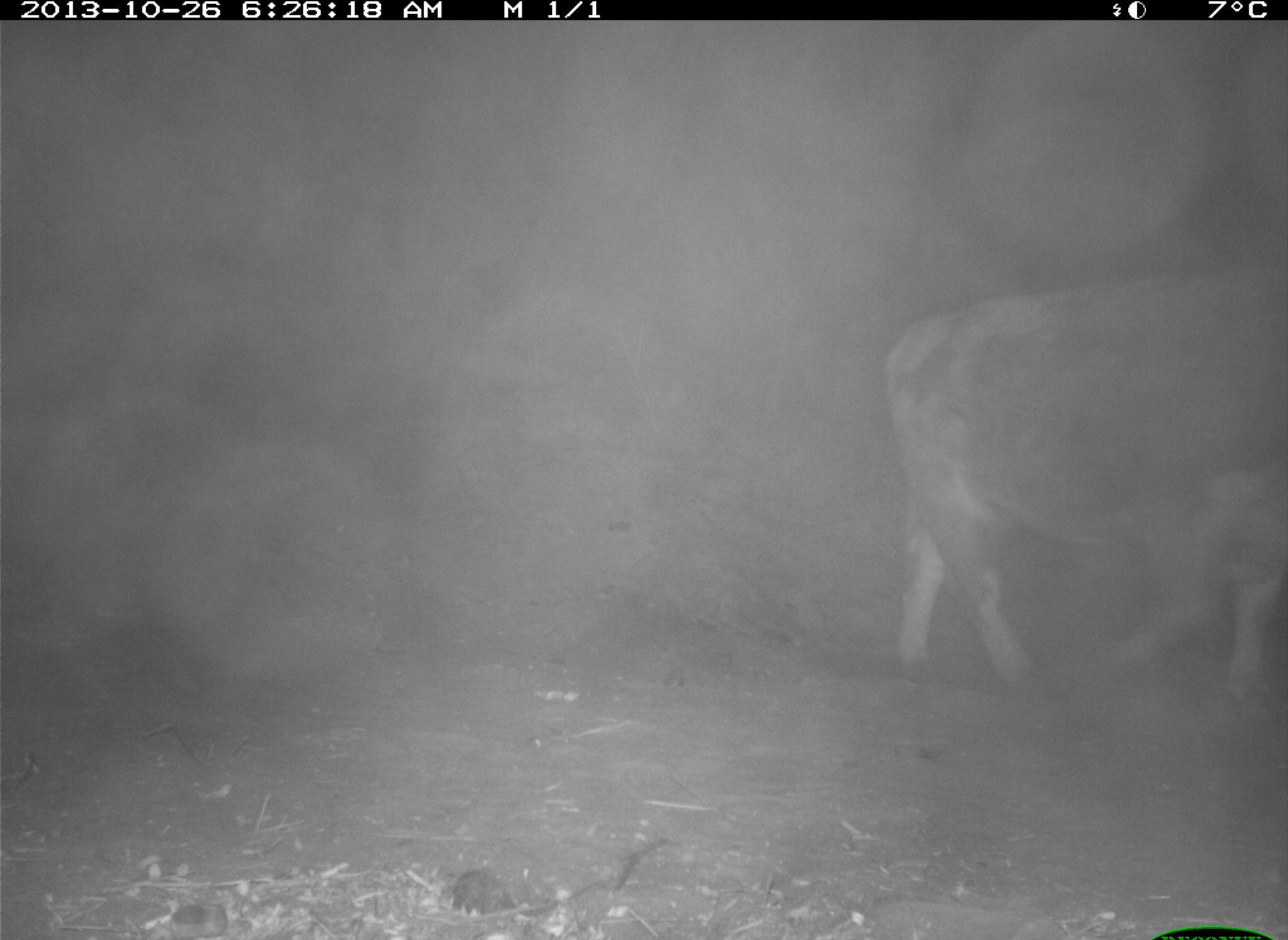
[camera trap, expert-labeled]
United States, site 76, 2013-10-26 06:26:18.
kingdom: Animalia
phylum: Chordata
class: Mammalia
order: Artiodactyla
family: Bovidae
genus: Bos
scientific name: Bos taurus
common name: cow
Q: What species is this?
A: Cow (Bos taurus).